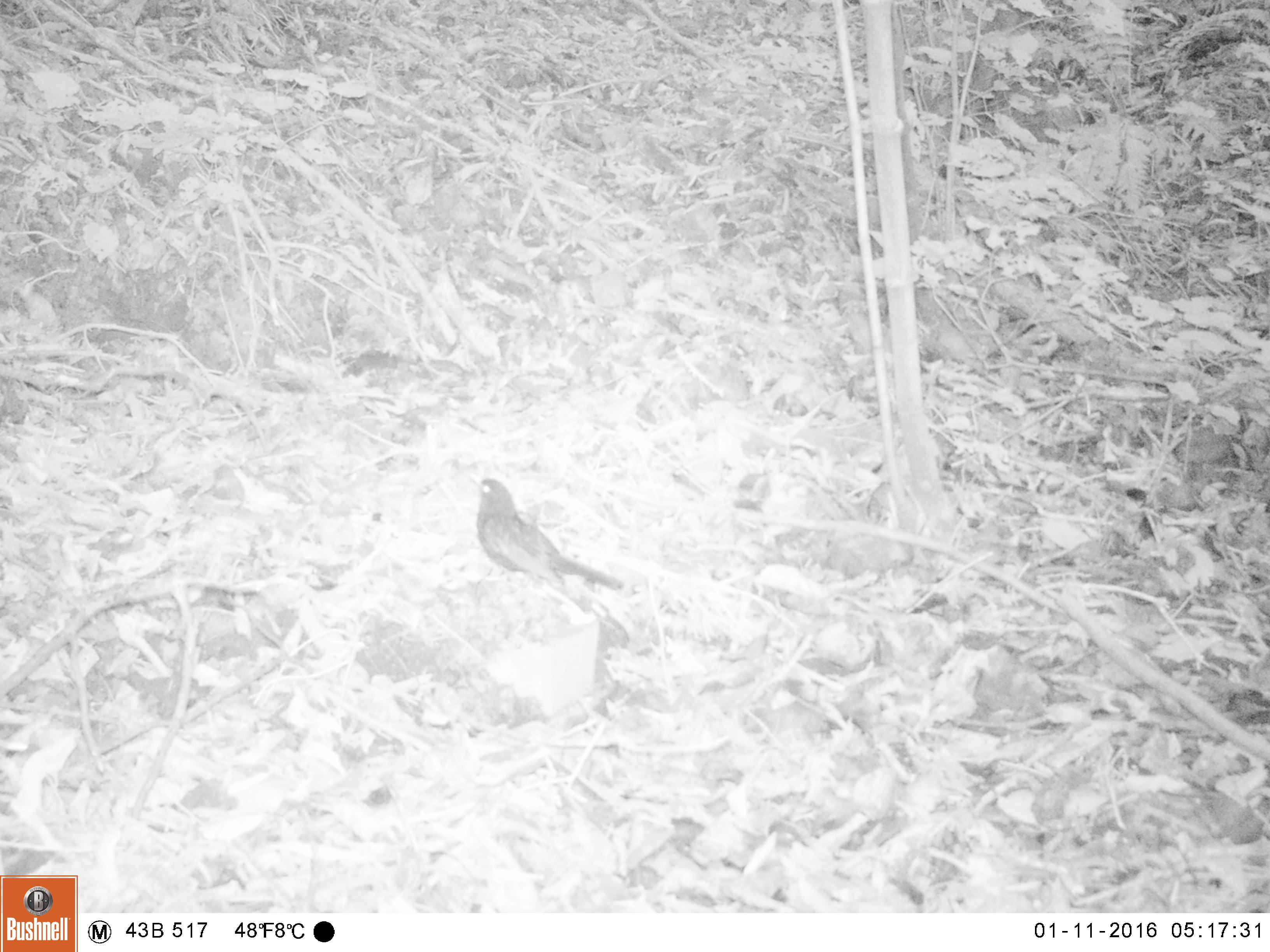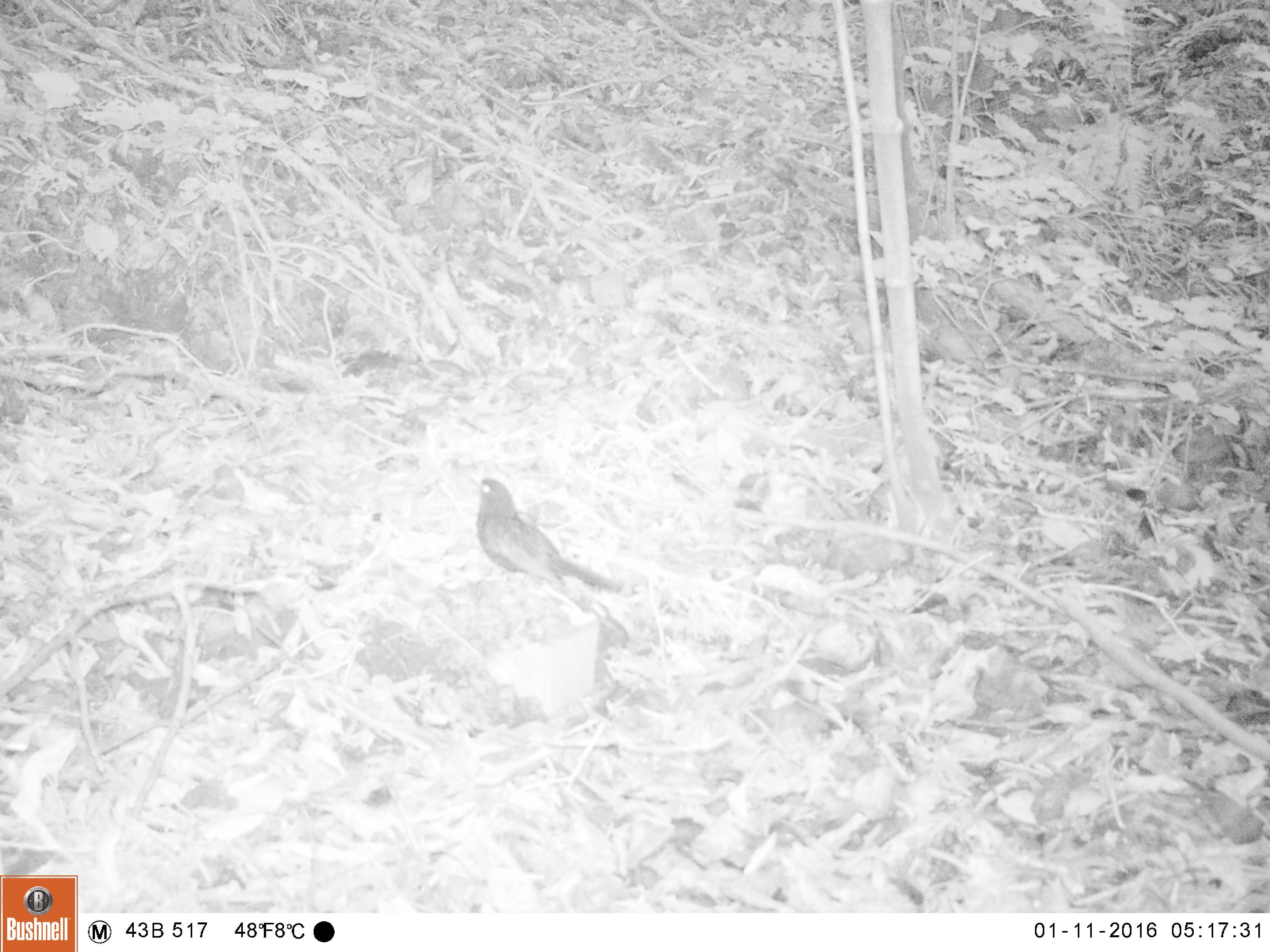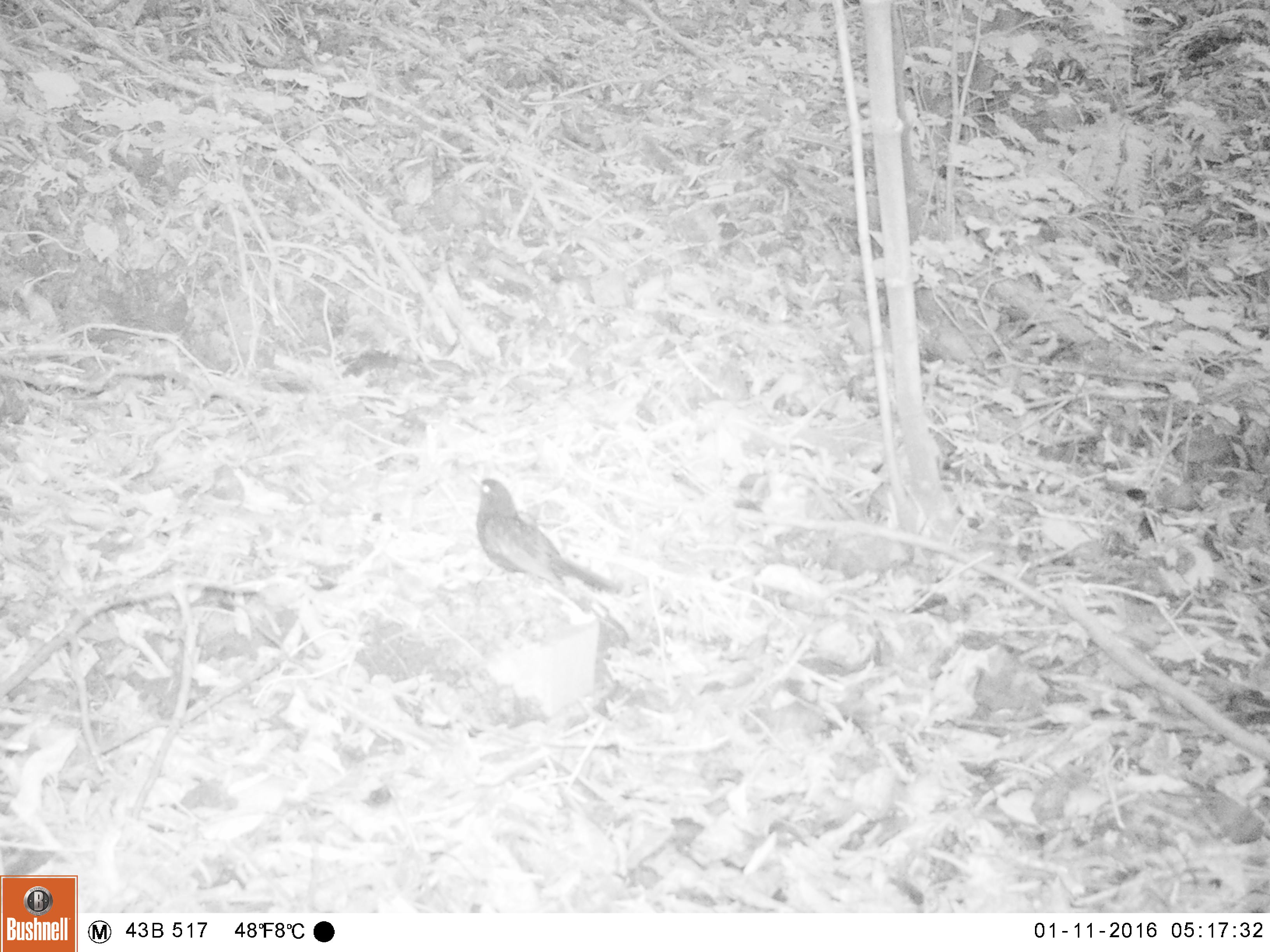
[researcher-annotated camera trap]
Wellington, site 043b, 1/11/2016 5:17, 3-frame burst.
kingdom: Animalia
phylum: Chordata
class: Aves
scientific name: Aves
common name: bird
Bird (Aves).